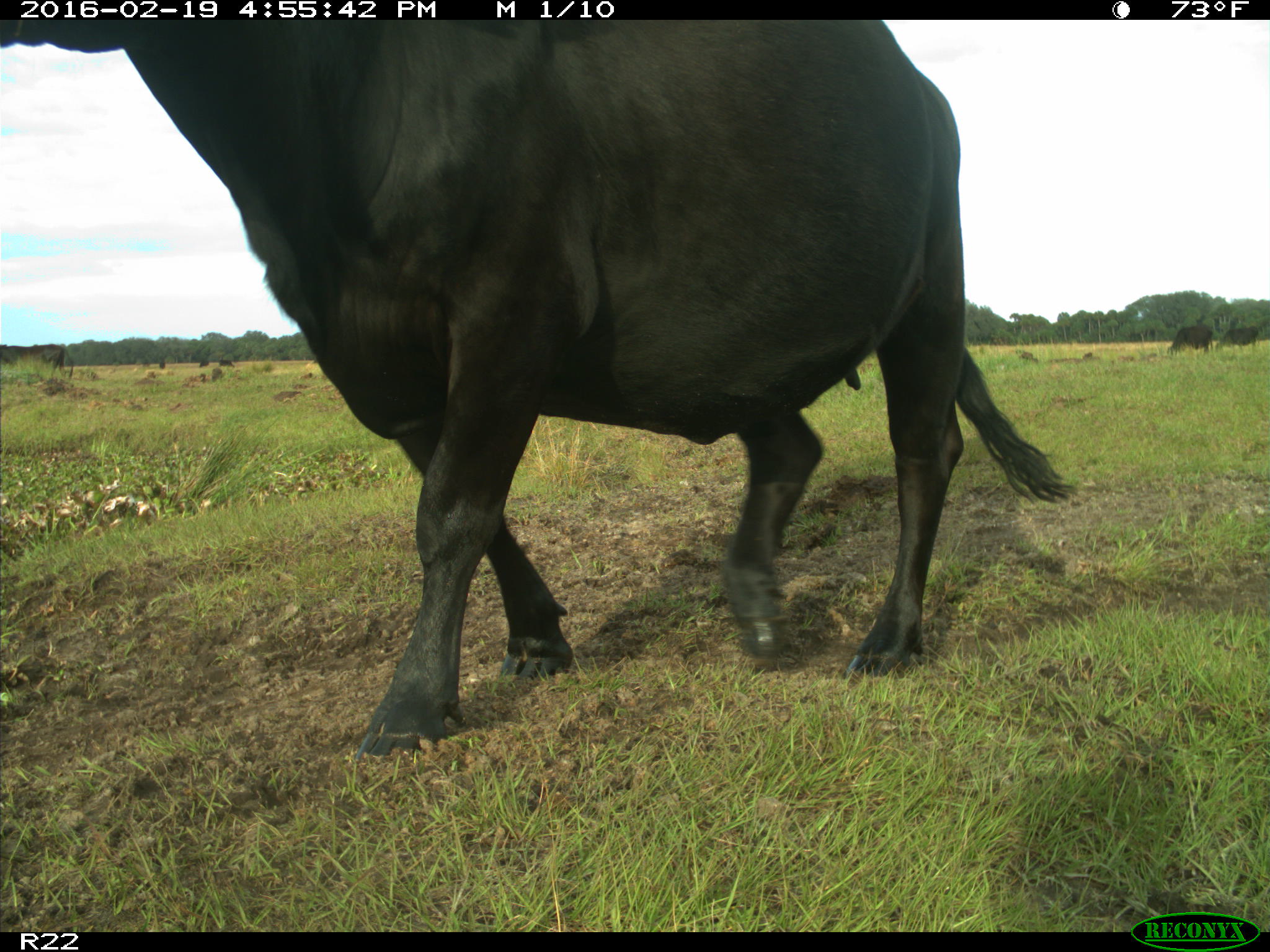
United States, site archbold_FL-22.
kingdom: Animalia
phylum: Chordata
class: Mammalia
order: Artiodactyla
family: Bovidae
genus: Bos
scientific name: Bos taurus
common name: domestic cow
Bos taurus (domestic cow).